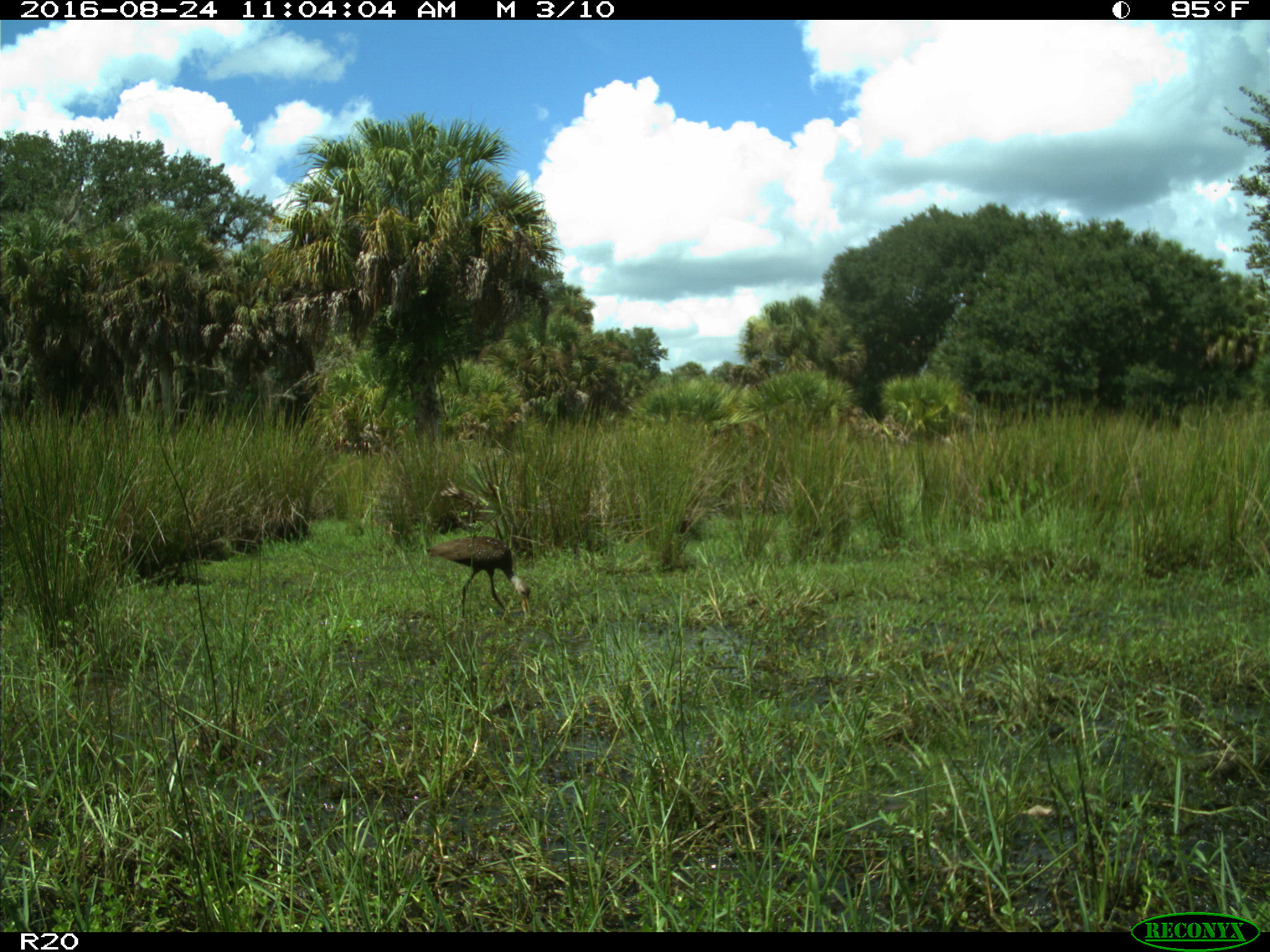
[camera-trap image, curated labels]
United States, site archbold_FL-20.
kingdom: Animalia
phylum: Chordata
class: Aves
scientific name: Aves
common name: birds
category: unidentified bird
Unidentified bird (birds) (Aves).